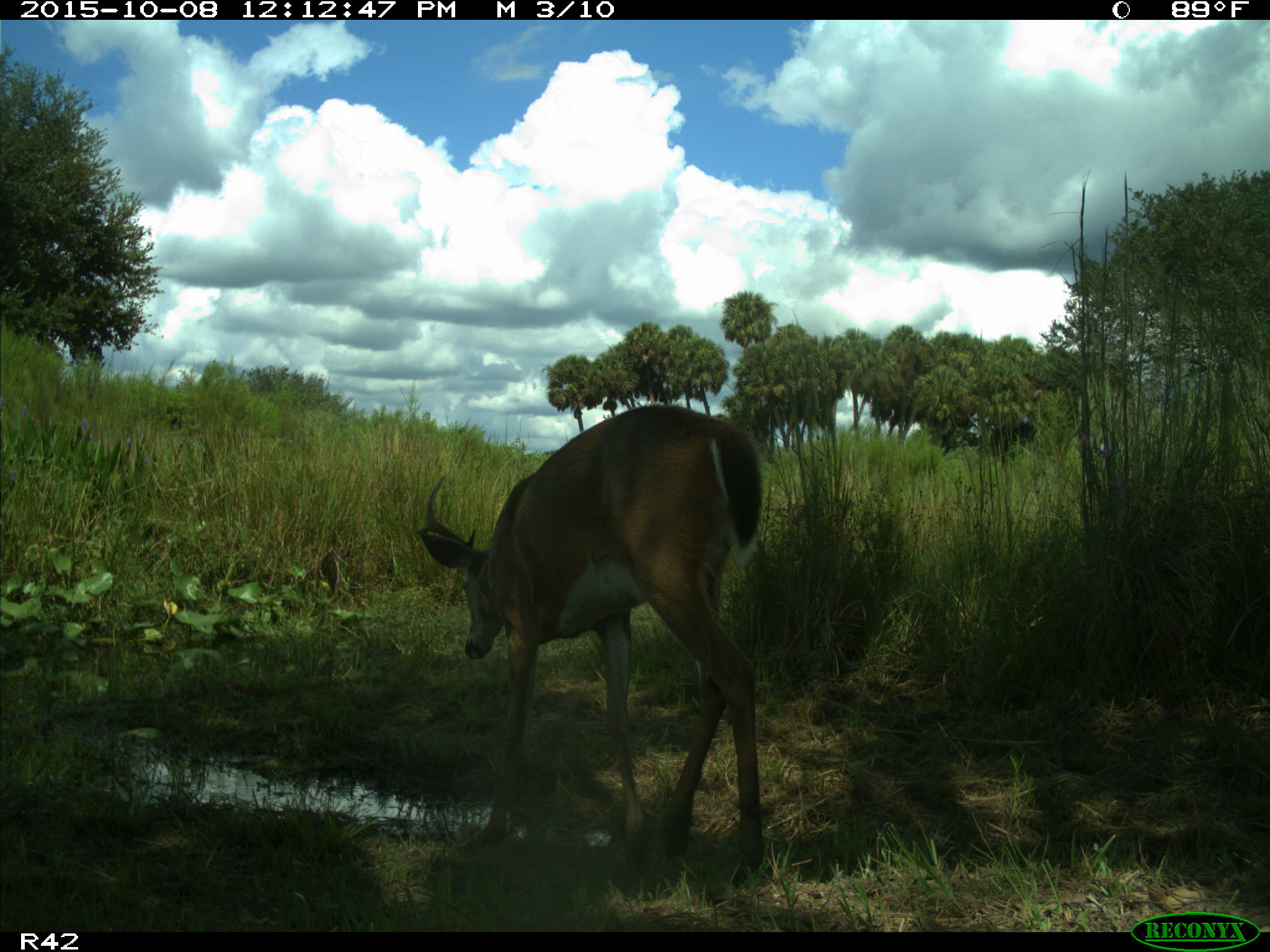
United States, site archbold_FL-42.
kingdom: Animalia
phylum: Chordata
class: Mammalia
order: Artiodactyla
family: Cervidae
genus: Odocoileus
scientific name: Odocoileus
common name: deer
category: unidentified deer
Unidentified deer (deer) (Odocoileus).